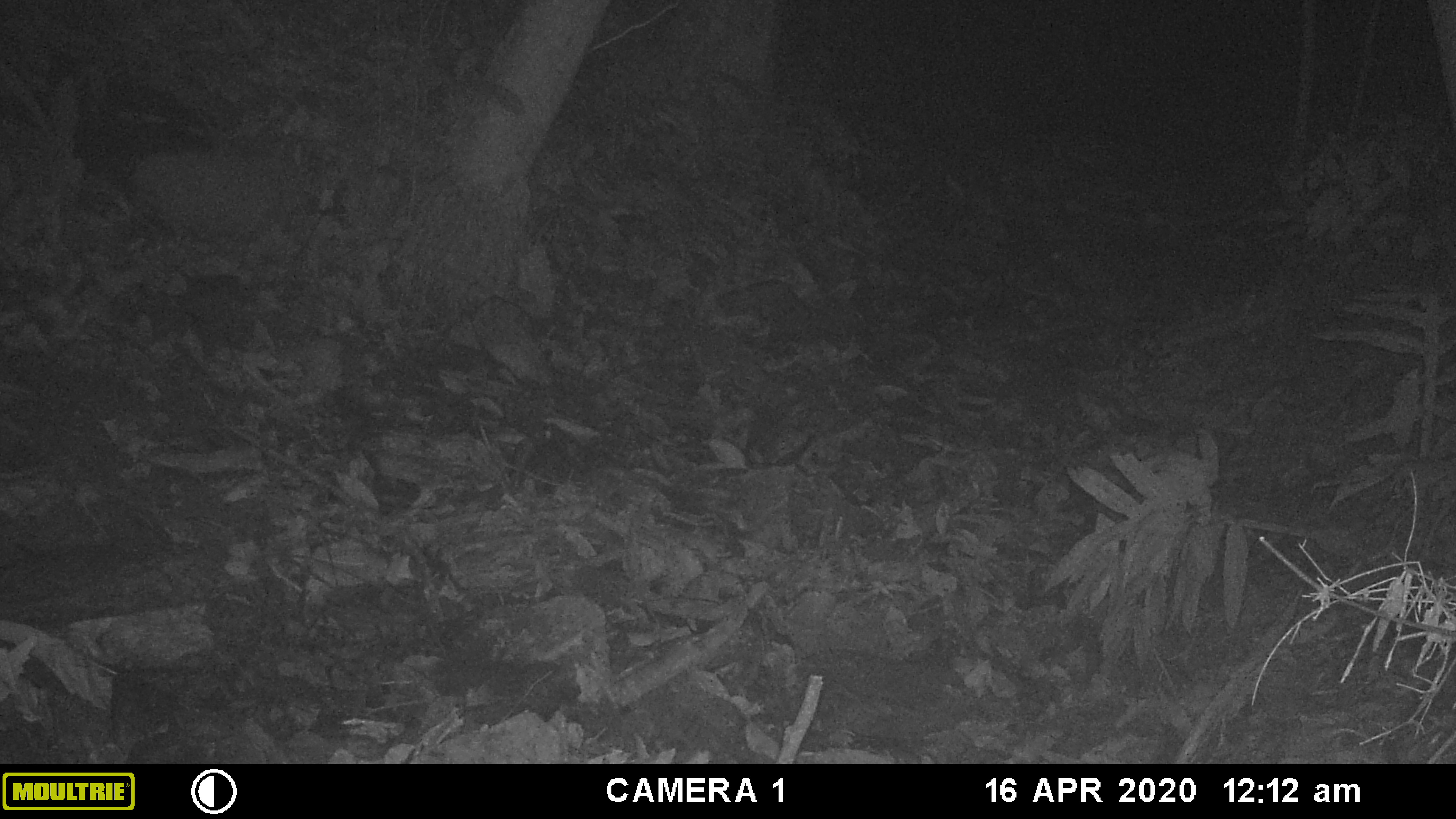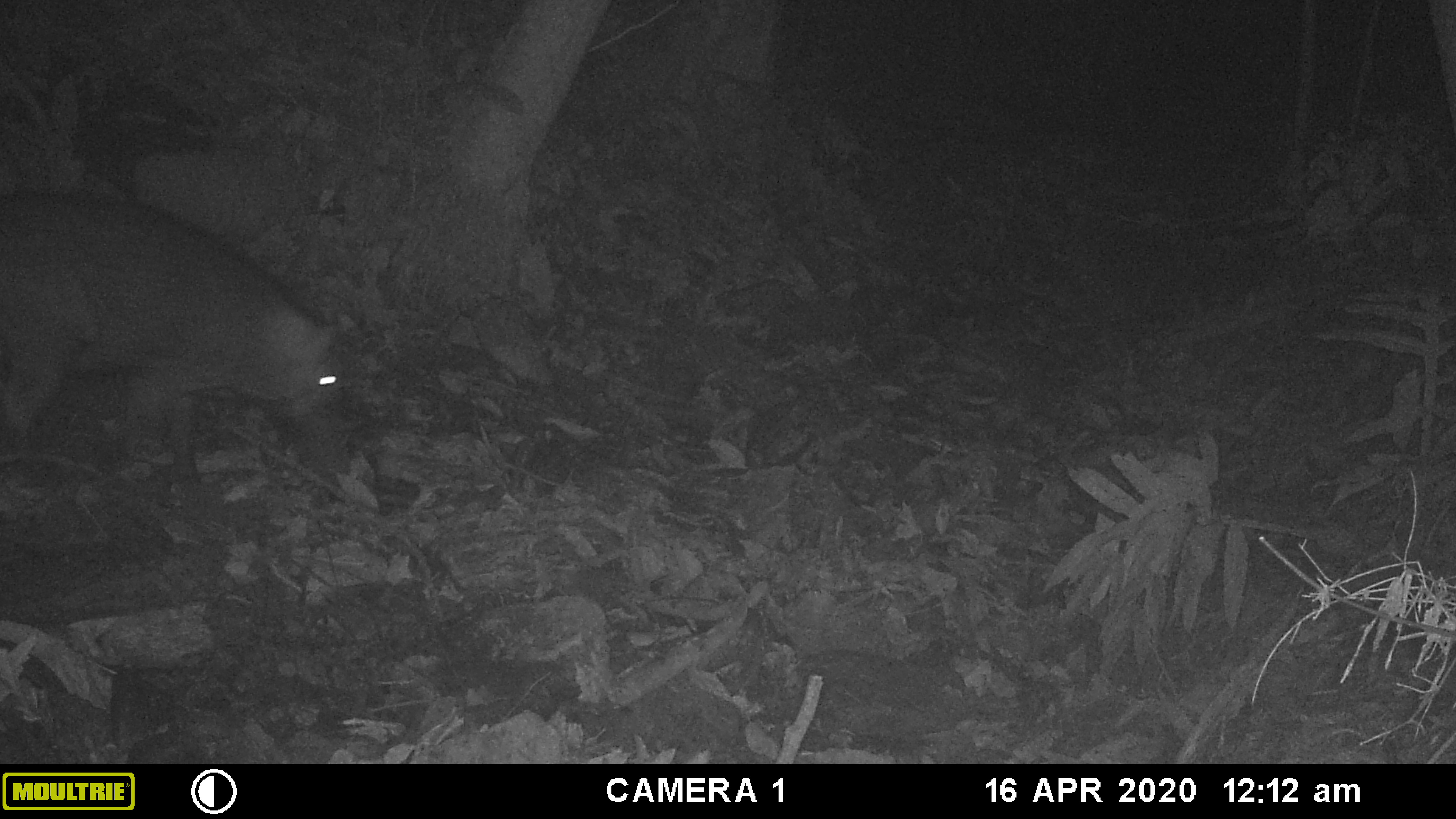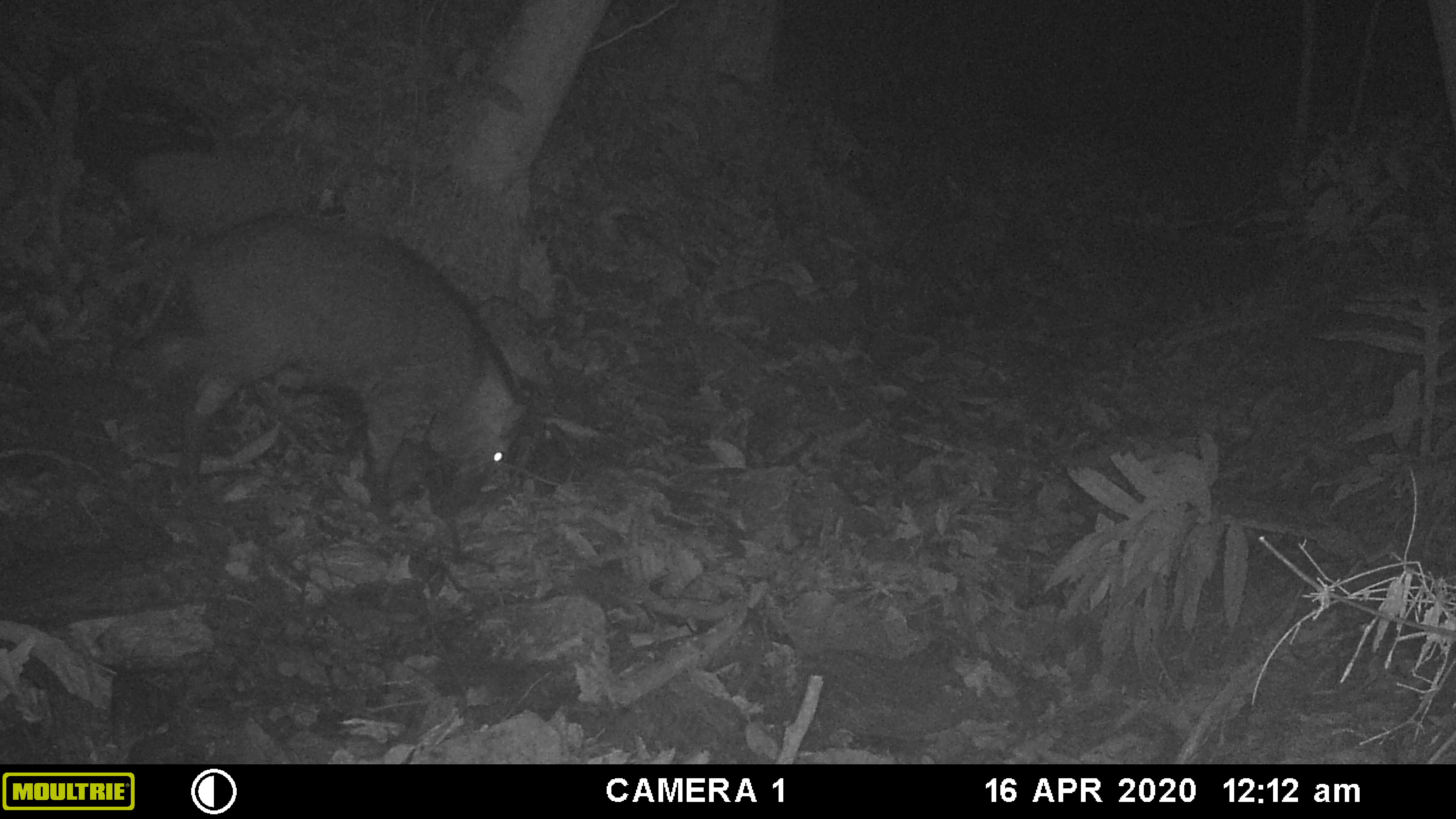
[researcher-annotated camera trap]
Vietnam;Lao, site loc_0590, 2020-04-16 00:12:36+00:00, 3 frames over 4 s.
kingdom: Animalia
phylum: Chordata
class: Mammalia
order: Artiodactyla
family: Suidae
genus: Sus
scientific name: Sus scrofa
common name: eurasian wild pig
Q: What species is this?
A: Eurasian wild pig (Sus scrofa).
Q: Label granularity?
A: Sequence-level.